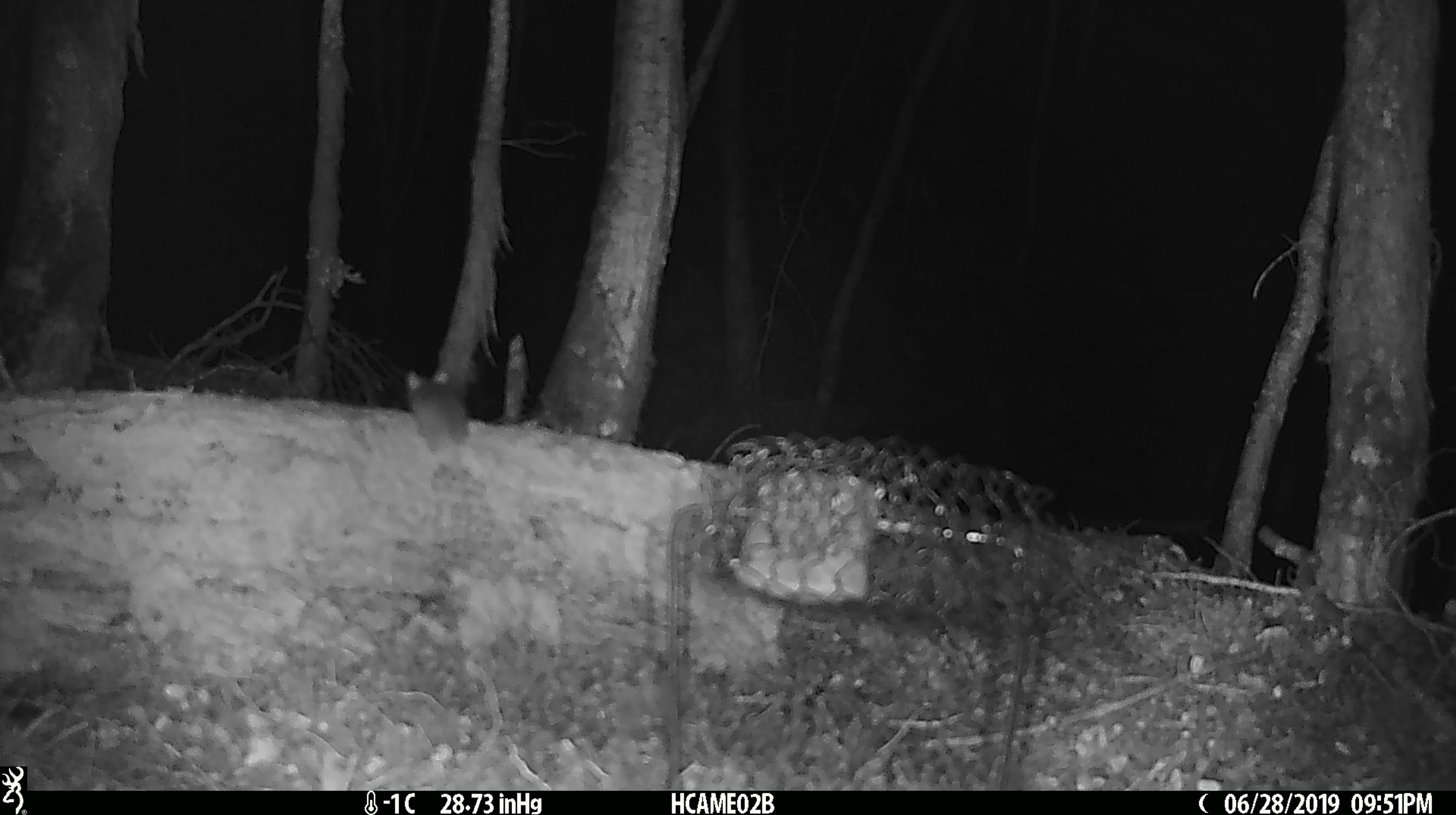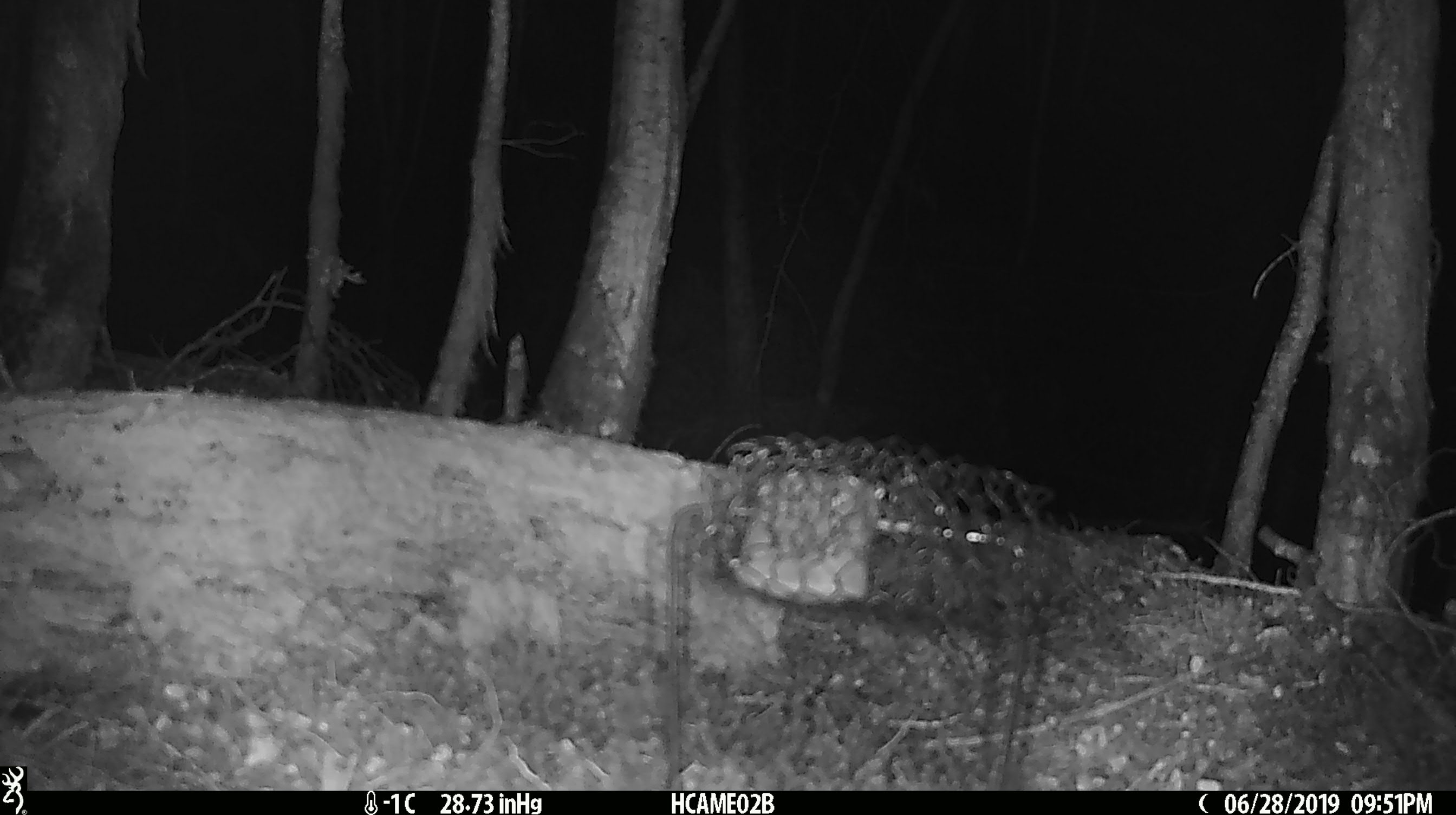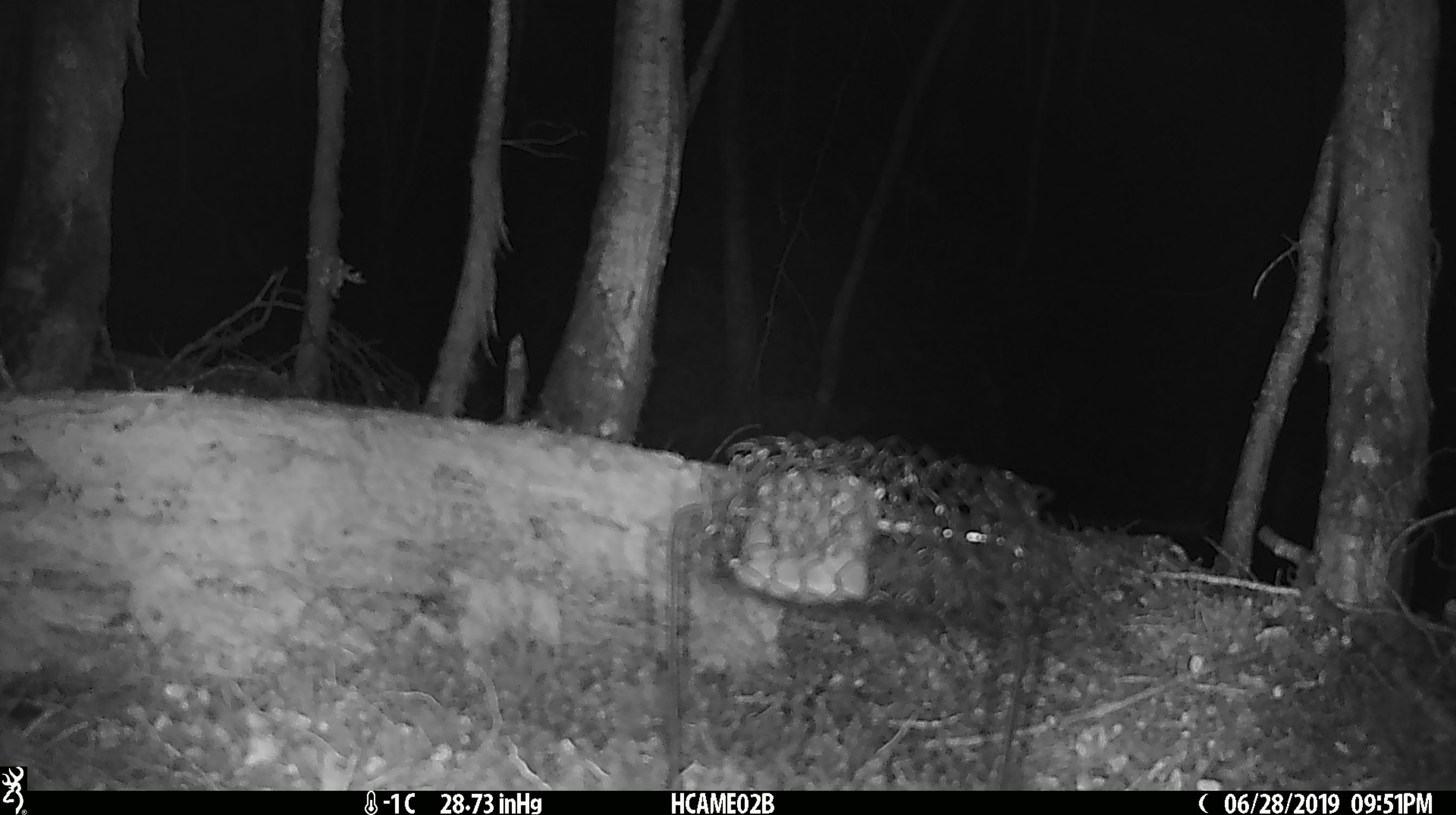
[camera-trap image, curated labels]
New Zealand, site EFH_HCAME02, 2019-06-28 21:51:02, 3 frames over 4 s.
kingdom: Animalia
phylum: Chordata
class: Mammalia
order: Rodentia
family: Muridae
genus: Mus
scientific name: Mus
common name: mouse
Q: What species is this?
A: Mouse (Mus).